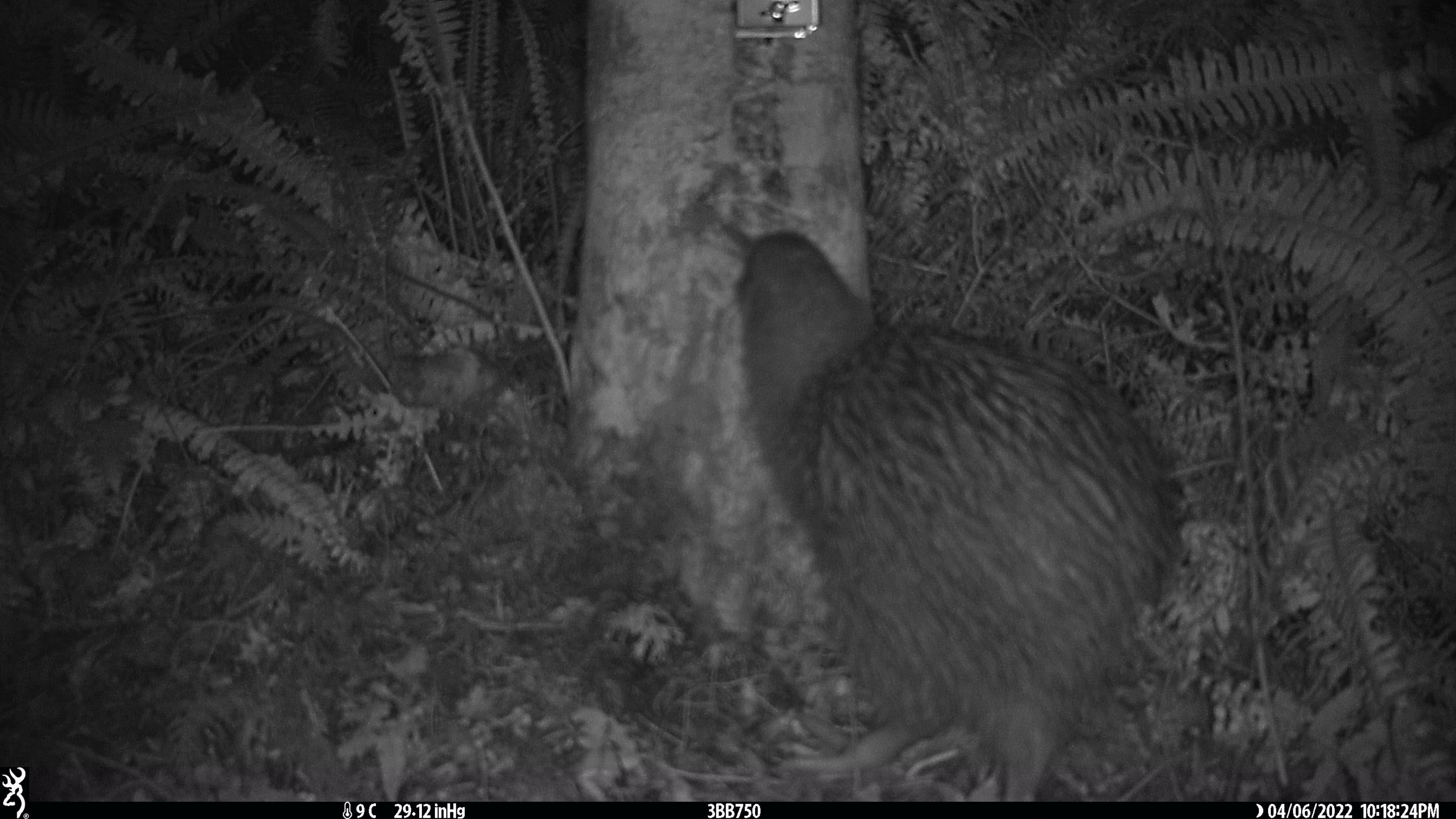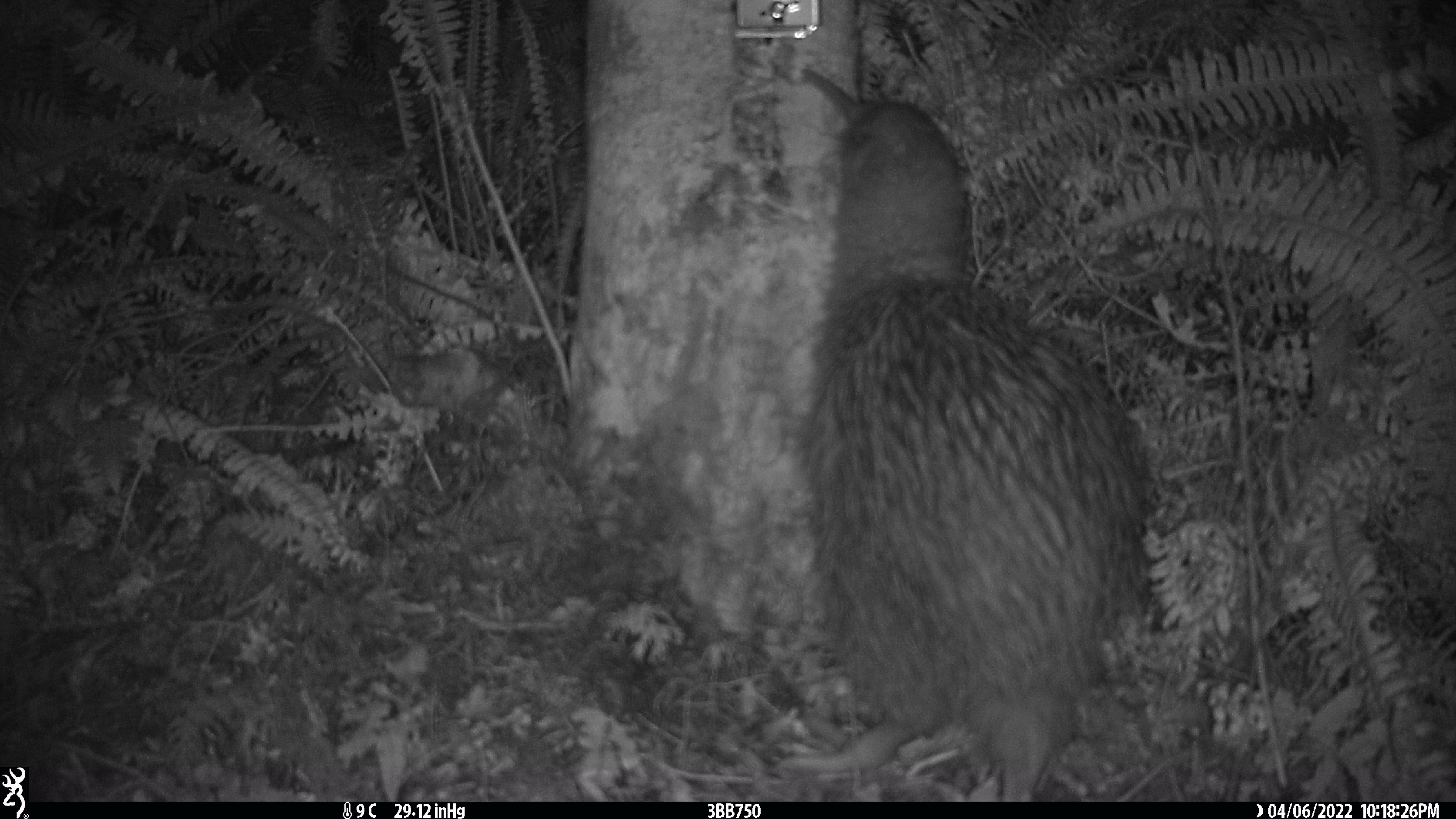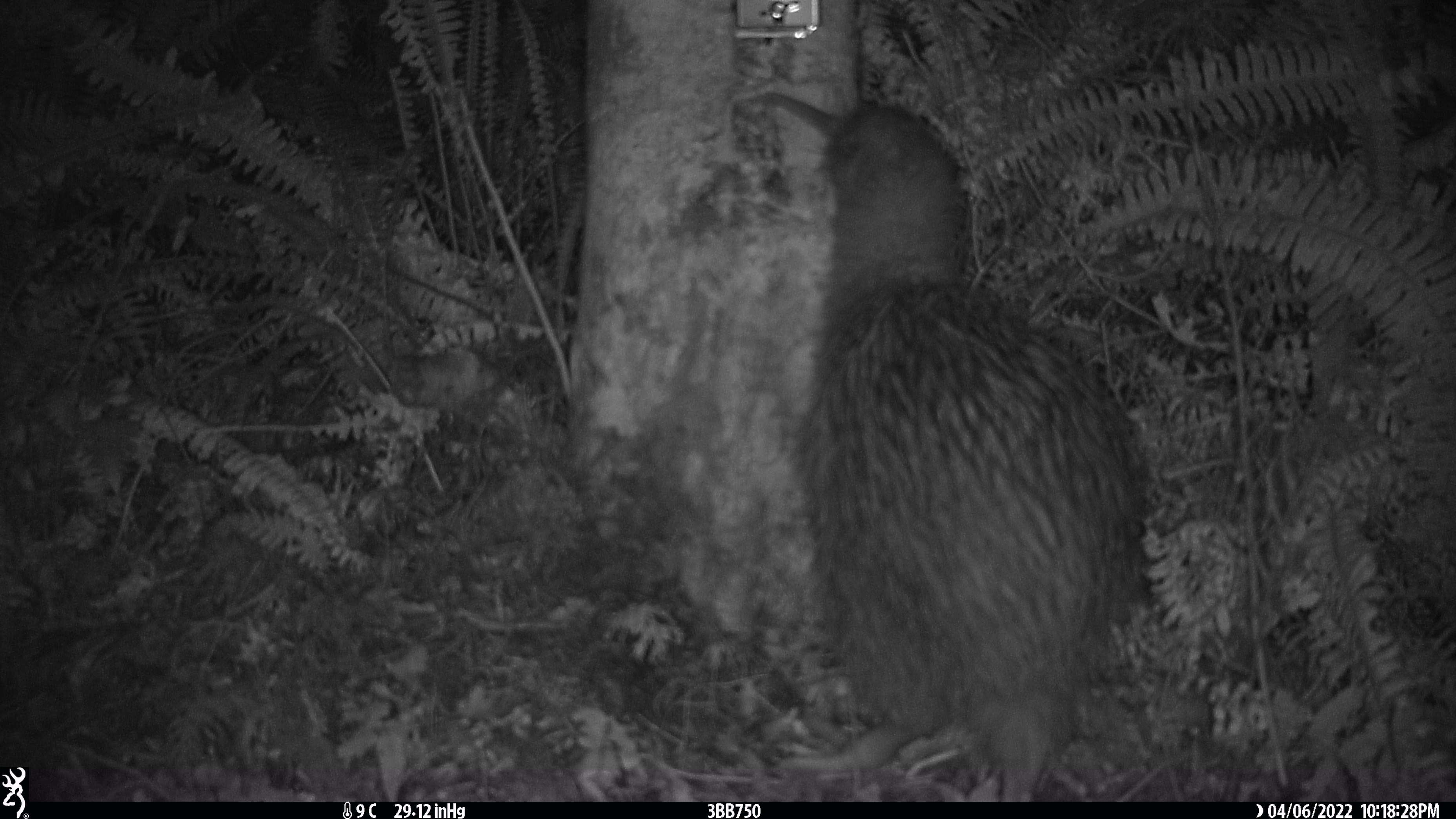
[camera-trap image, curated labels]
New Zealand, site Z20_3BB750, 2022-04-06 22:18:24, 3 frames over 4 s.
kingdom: Animalia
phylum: Chordata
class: Aves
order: Apterygiformes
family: Apterygidae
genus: Apteryx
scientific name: Apteryx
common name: kiwi